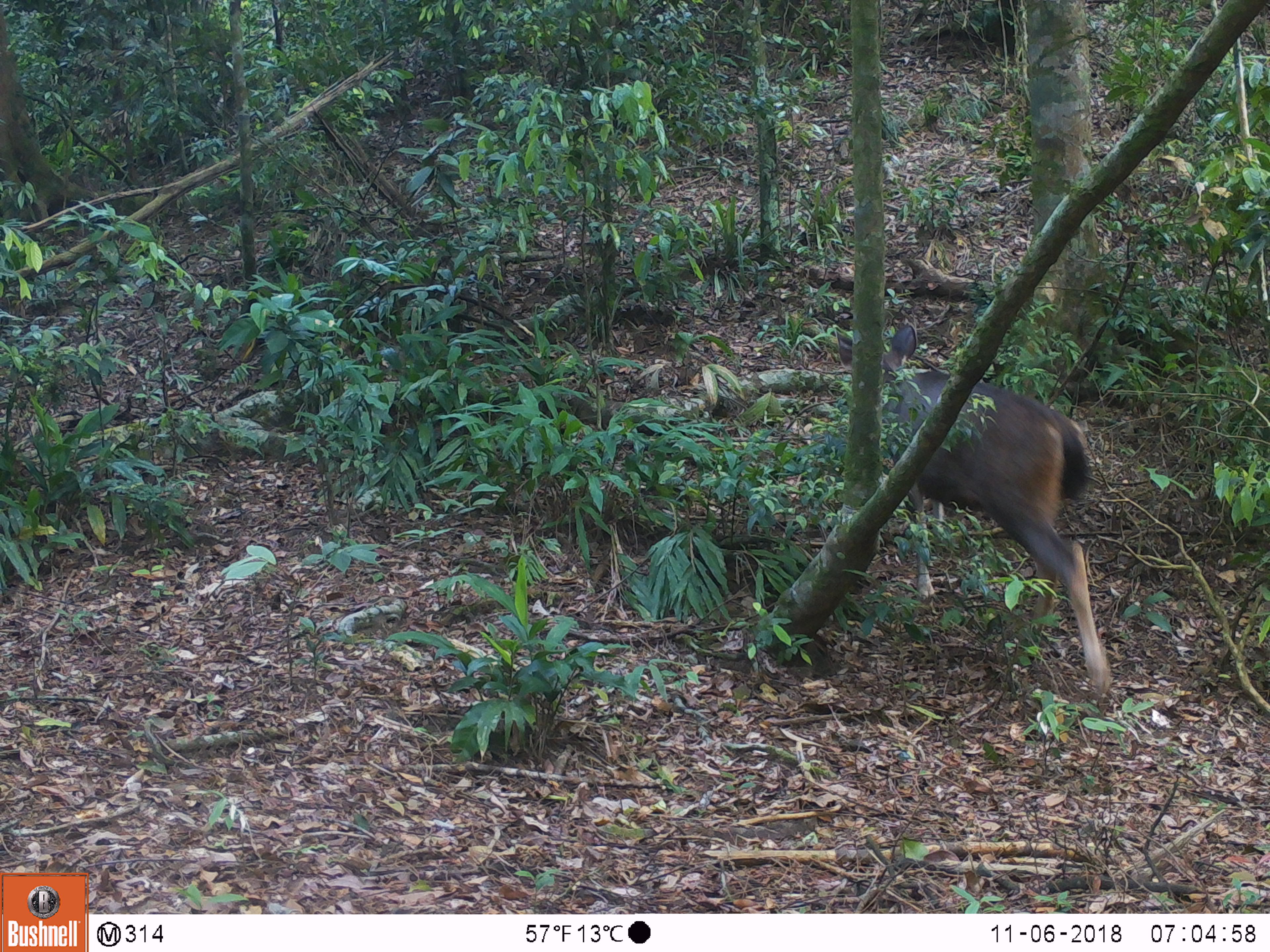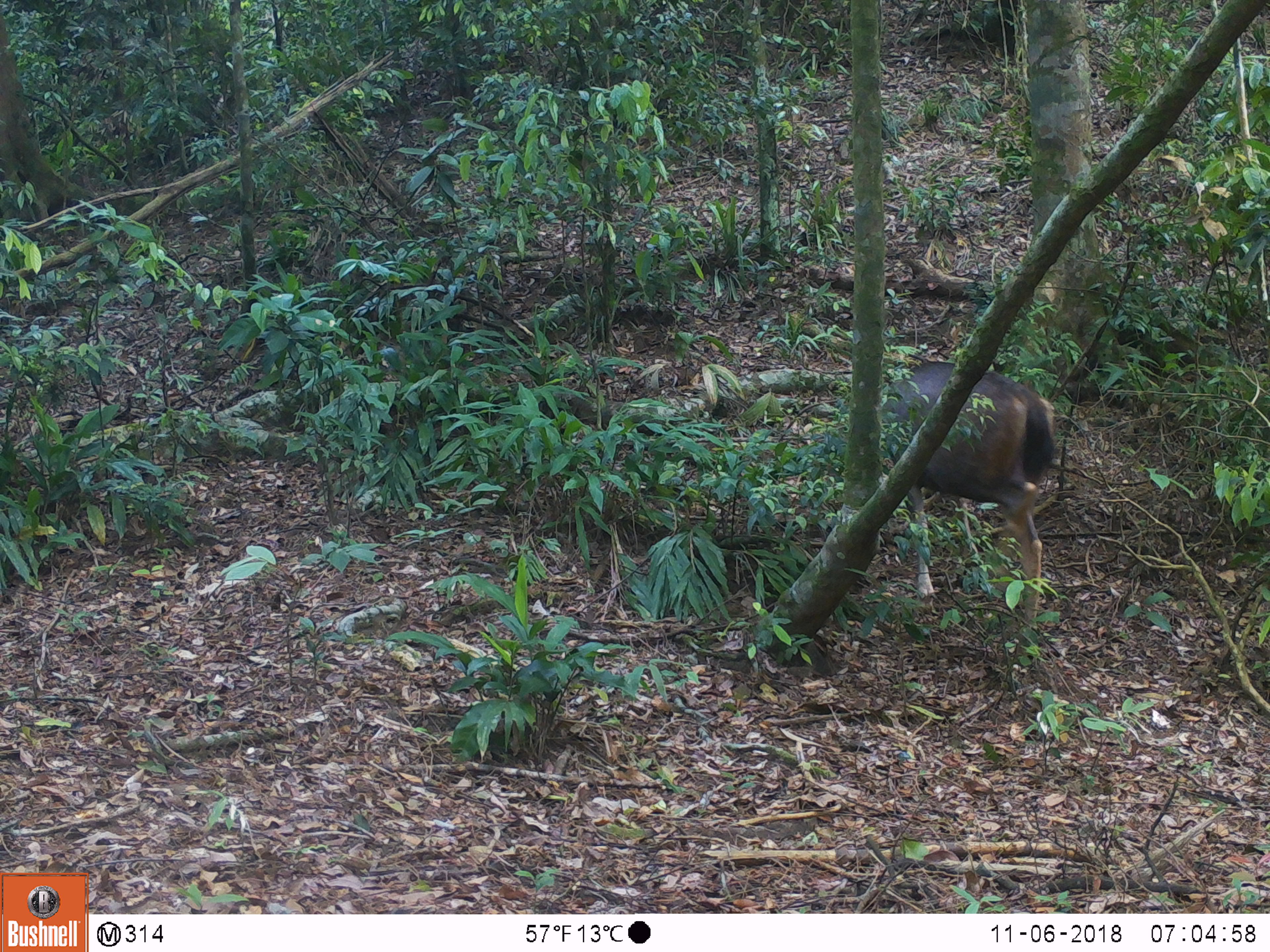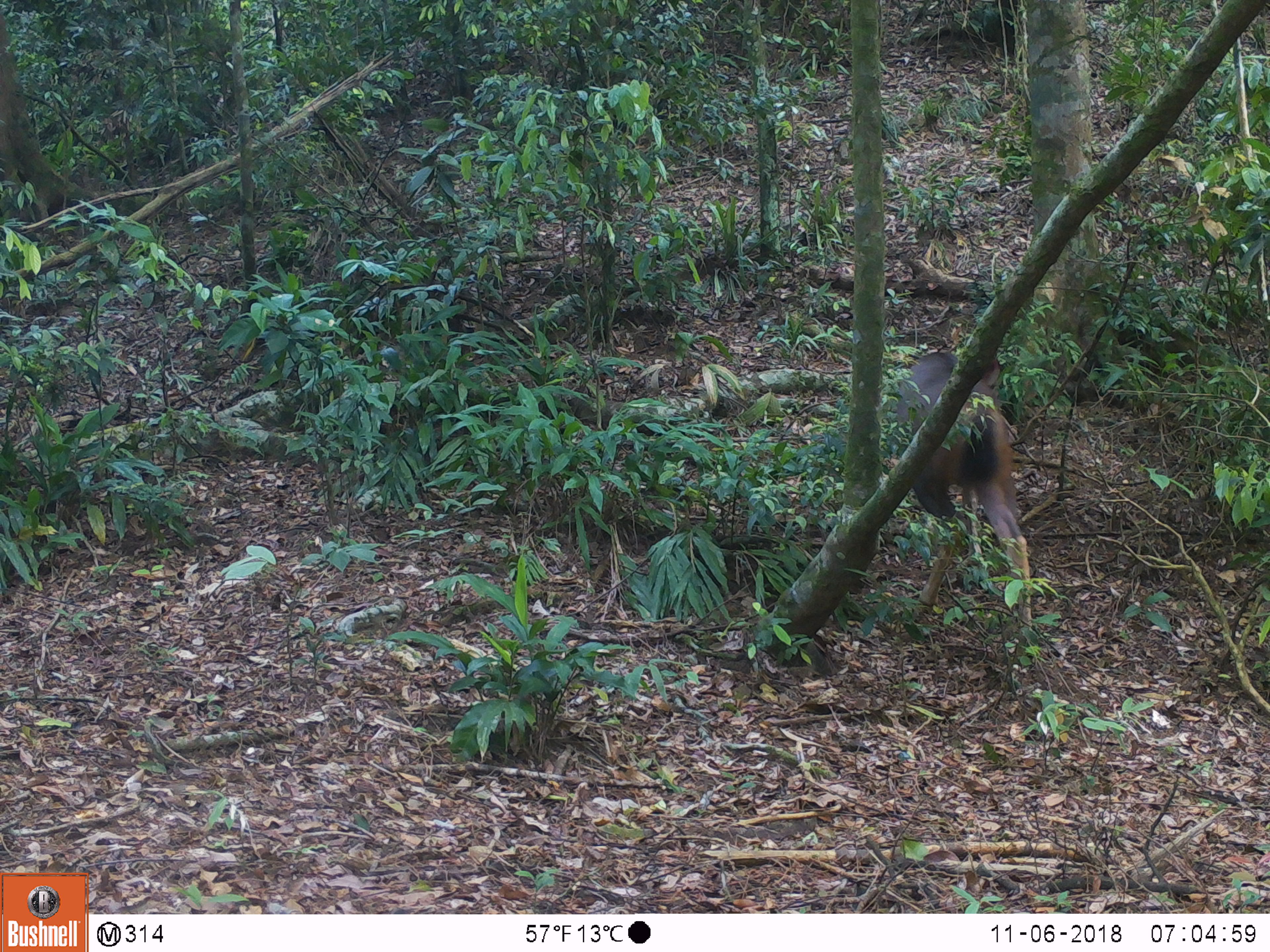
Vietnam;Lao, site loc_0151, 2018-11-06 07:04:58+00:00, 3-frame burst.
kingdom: Animalia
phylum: Chordata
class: Mammalia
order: Artiodactyla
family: Cervidae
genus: Rusa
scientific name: Rusa unicolor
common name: sambar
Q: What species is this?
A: Sambar (Rusa unicolor).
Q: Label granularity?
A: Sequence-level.